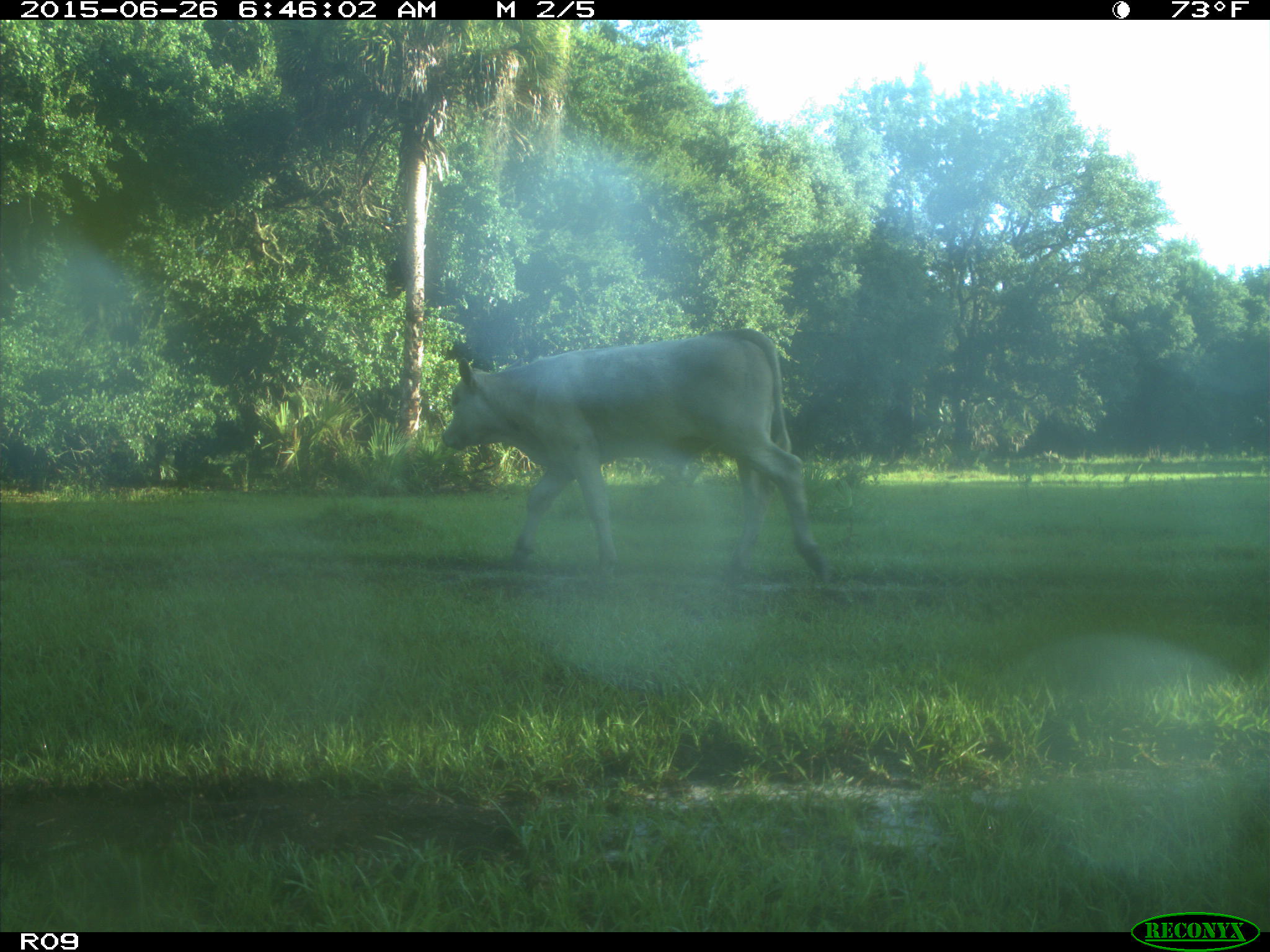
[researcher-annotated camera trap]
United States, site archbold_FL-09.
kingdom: Animalia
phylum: Chordata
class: Mammalia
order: Artiodactyla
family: Bovidae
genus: Bos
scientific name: Bos taurus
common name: domestic cow